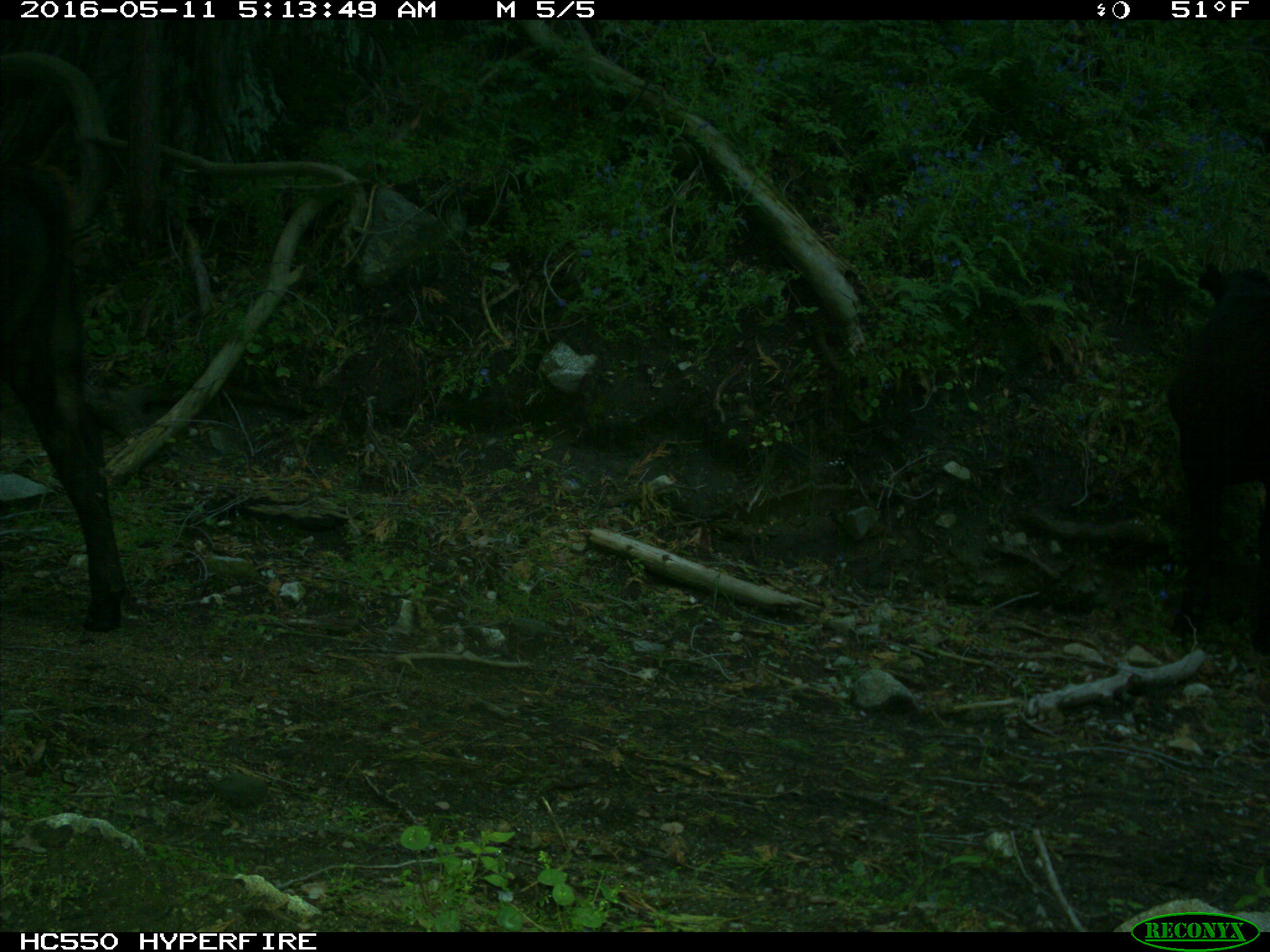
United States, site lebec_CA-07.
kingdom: Animalia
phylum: Chordata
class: Mammalia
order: Artiodactyla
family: Bovidae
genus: Bos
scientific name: Bos taurus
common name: domestic cow